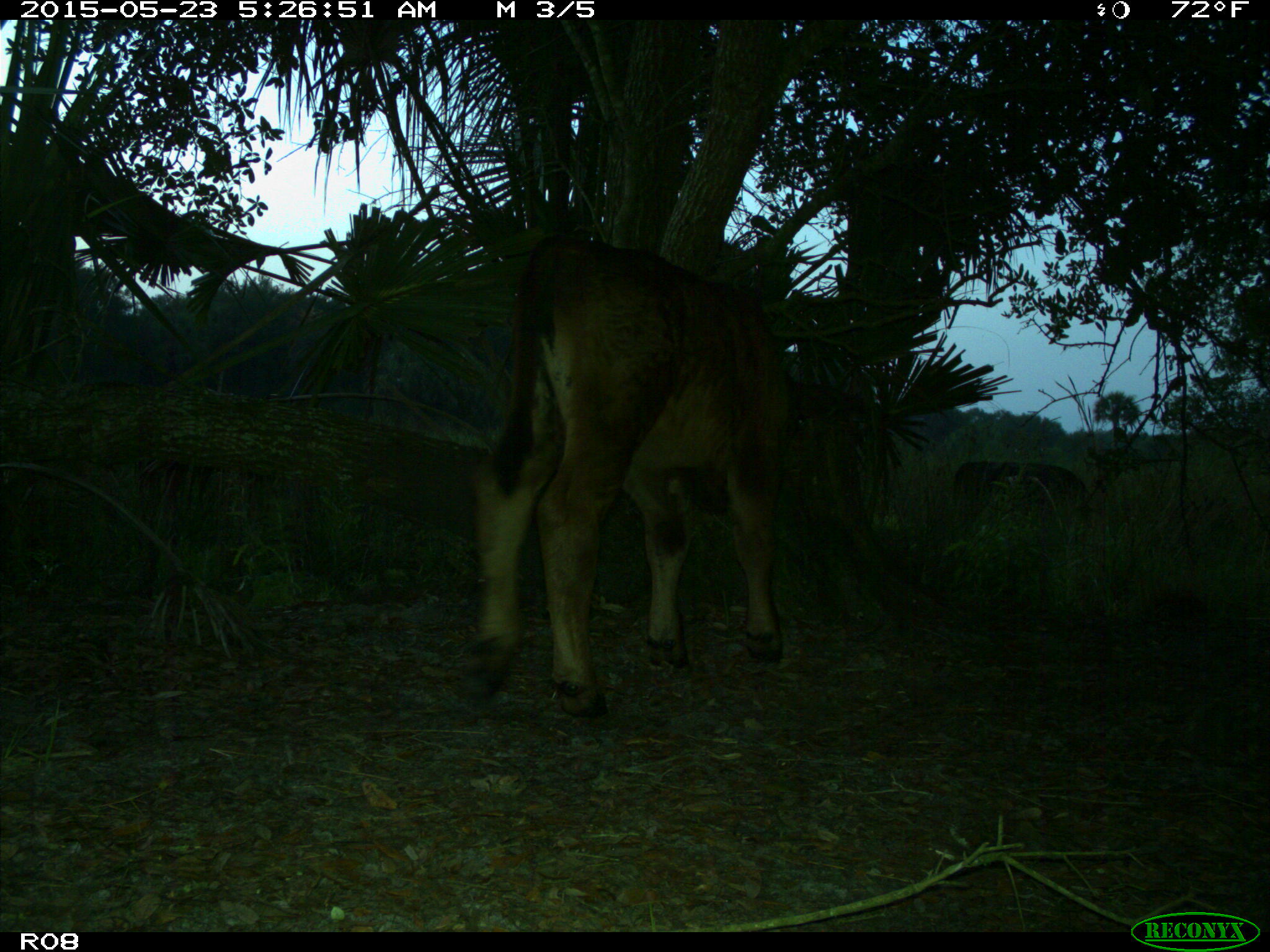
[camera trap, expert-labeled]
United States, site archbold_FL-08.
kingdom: Animalia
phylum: Chordata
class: Mammalia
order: Artiodactyla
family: Bovidae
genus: Bos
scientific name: Bos taurus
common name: domestic cow